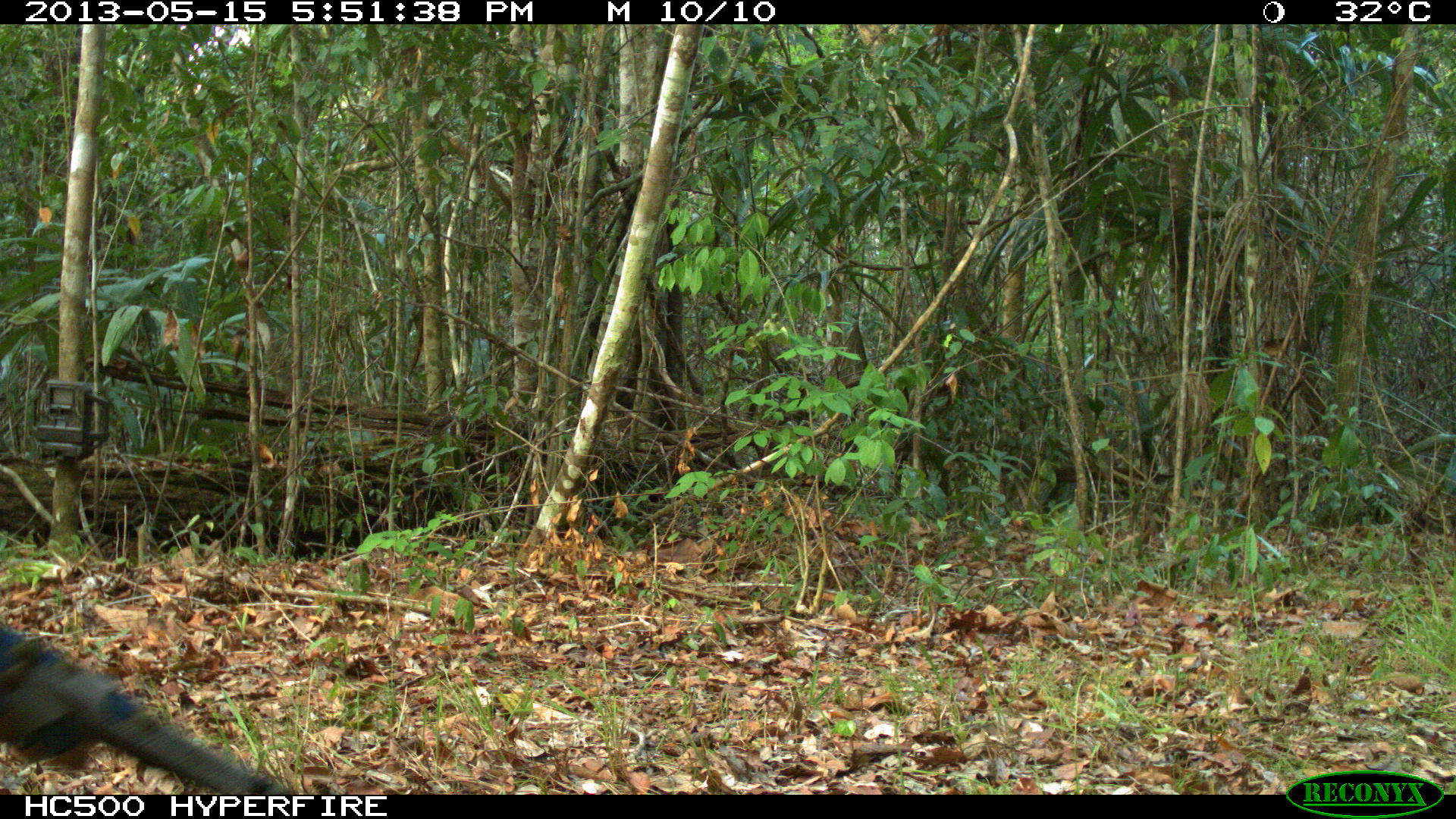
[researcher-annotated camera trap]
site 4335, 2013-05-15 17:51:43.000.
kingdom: Animalia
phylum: Chordata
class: Aves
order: Galliformes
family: Phasianidae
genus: Meleagris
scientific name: Meleagris ocellata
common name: ocellated turkey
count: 1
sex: male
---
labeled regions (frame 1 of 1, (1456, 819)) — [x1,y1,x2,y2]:
meleagris ocellata: [0,622,298,794]